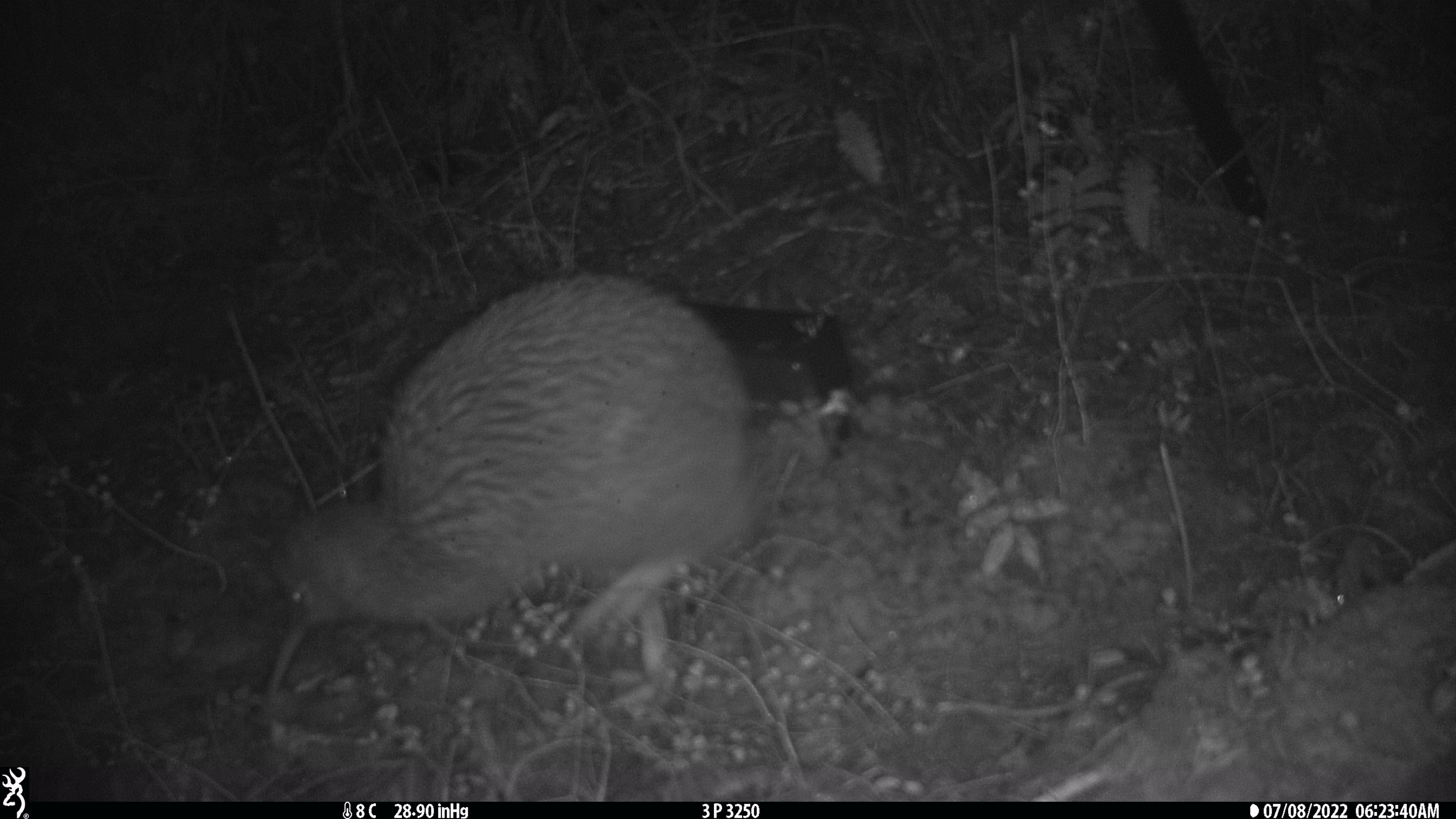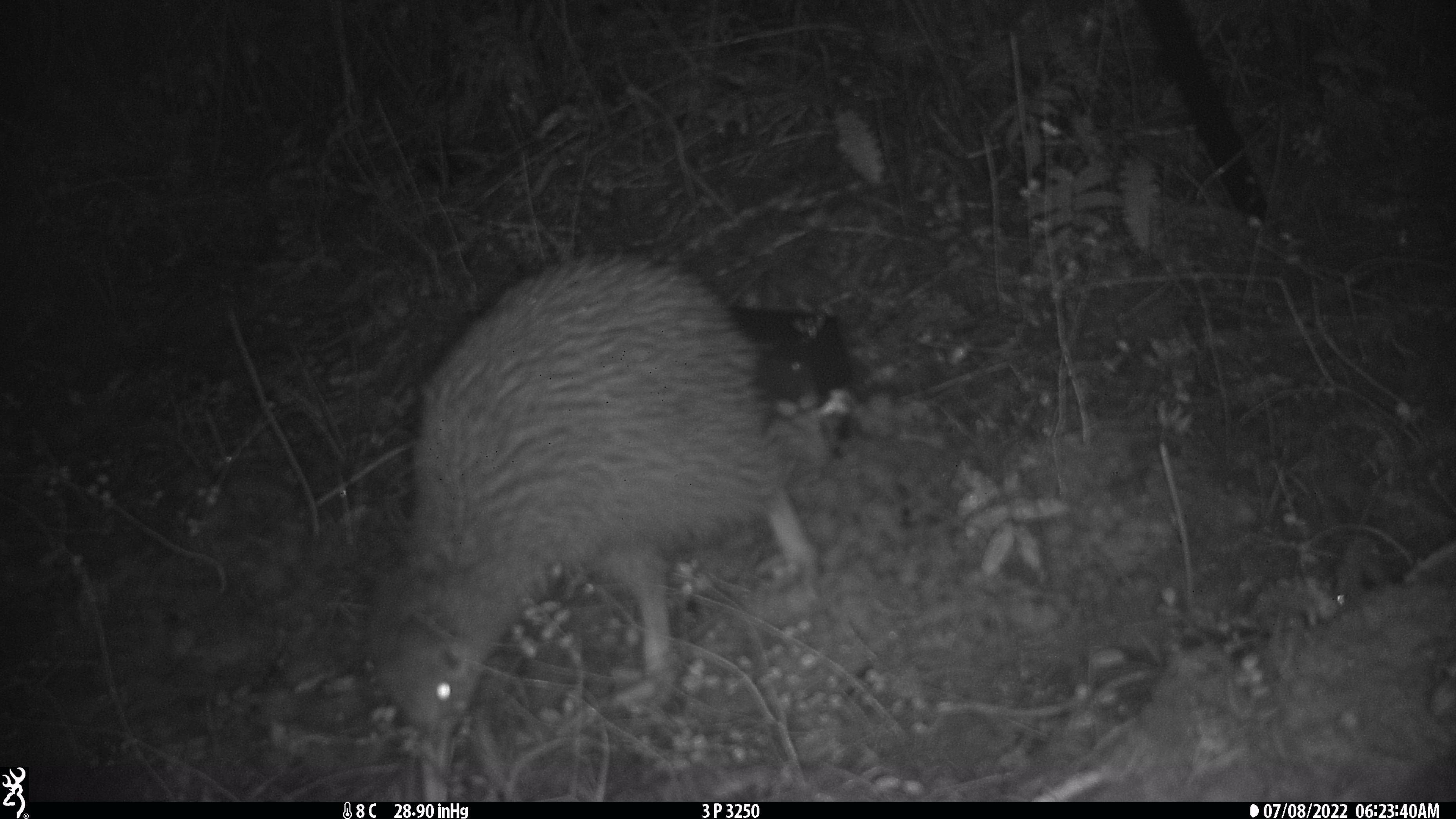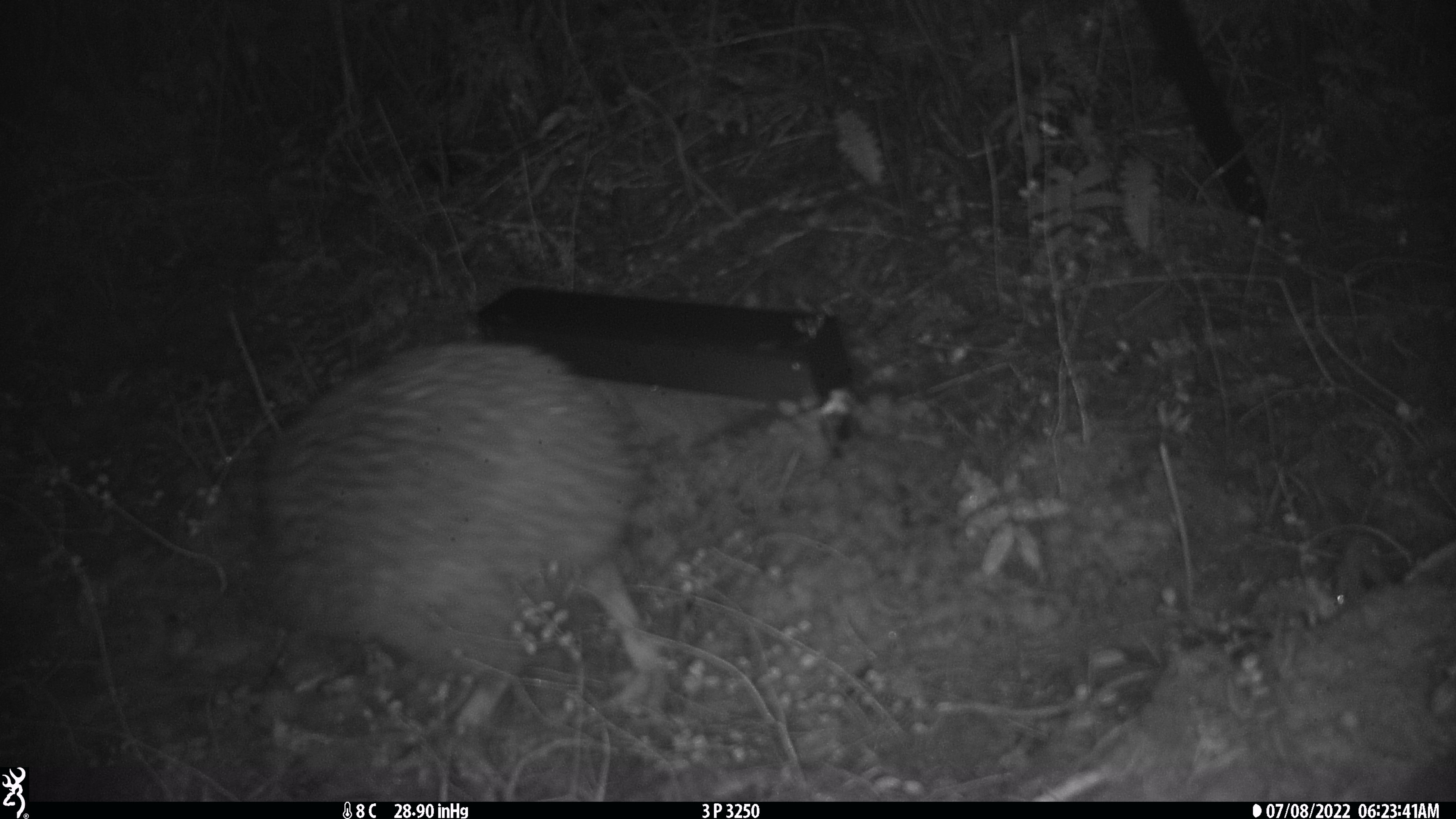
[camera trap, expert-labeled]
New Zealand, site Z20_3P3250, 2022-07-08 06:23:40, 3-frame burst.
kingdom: Animalia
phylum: Chordata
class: Aves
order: Apterygiformes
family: Apterygidae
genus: Apteryx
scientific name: Apteryx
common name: kiwi